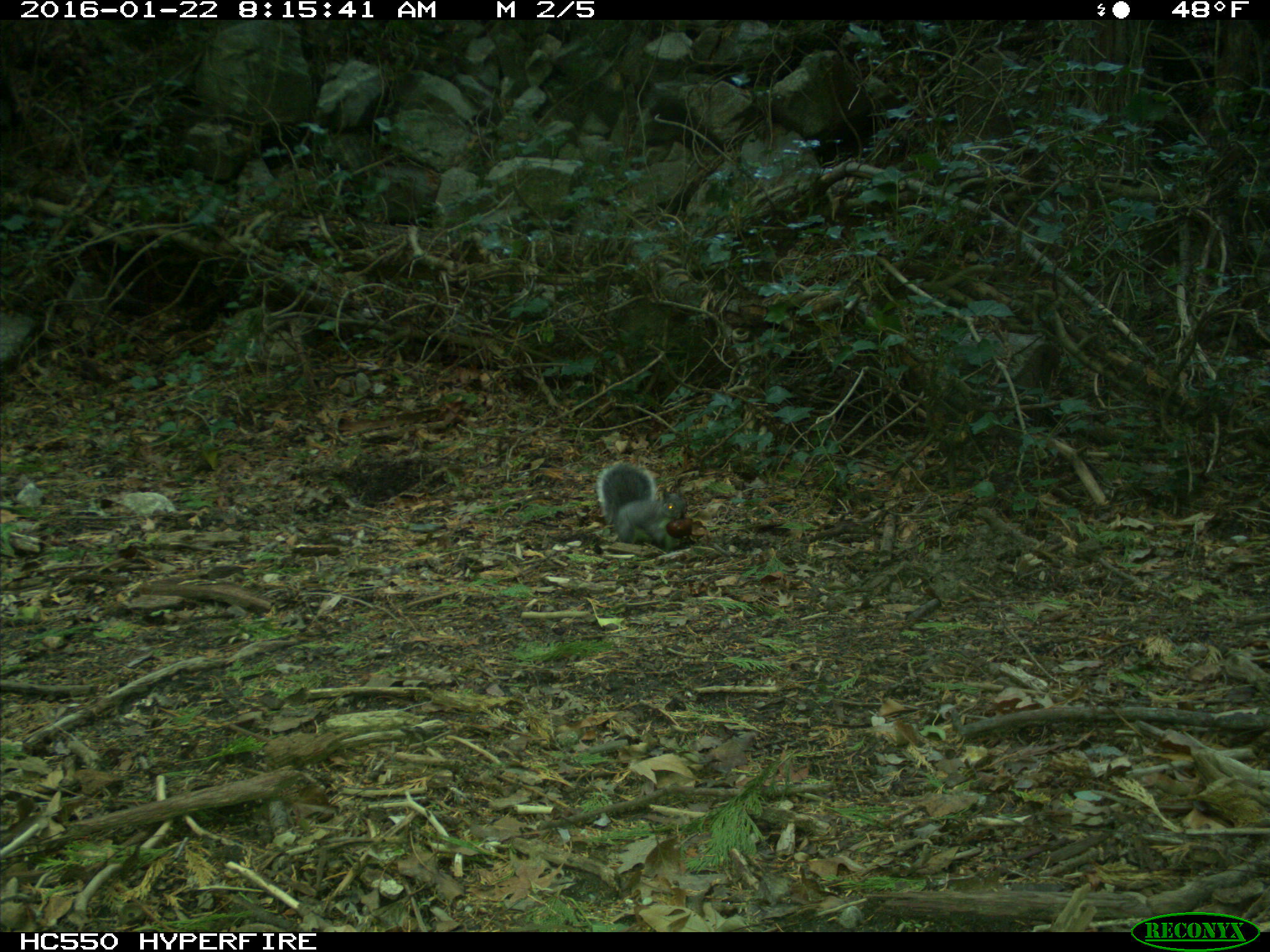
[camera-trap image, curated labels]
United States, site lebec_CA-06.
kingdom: Animalia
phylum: Chordata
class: Mammalia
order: Rodentia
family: Sciuridae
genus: Sciurus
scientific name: Sciurus carolinensis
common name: eastern gray squirrel